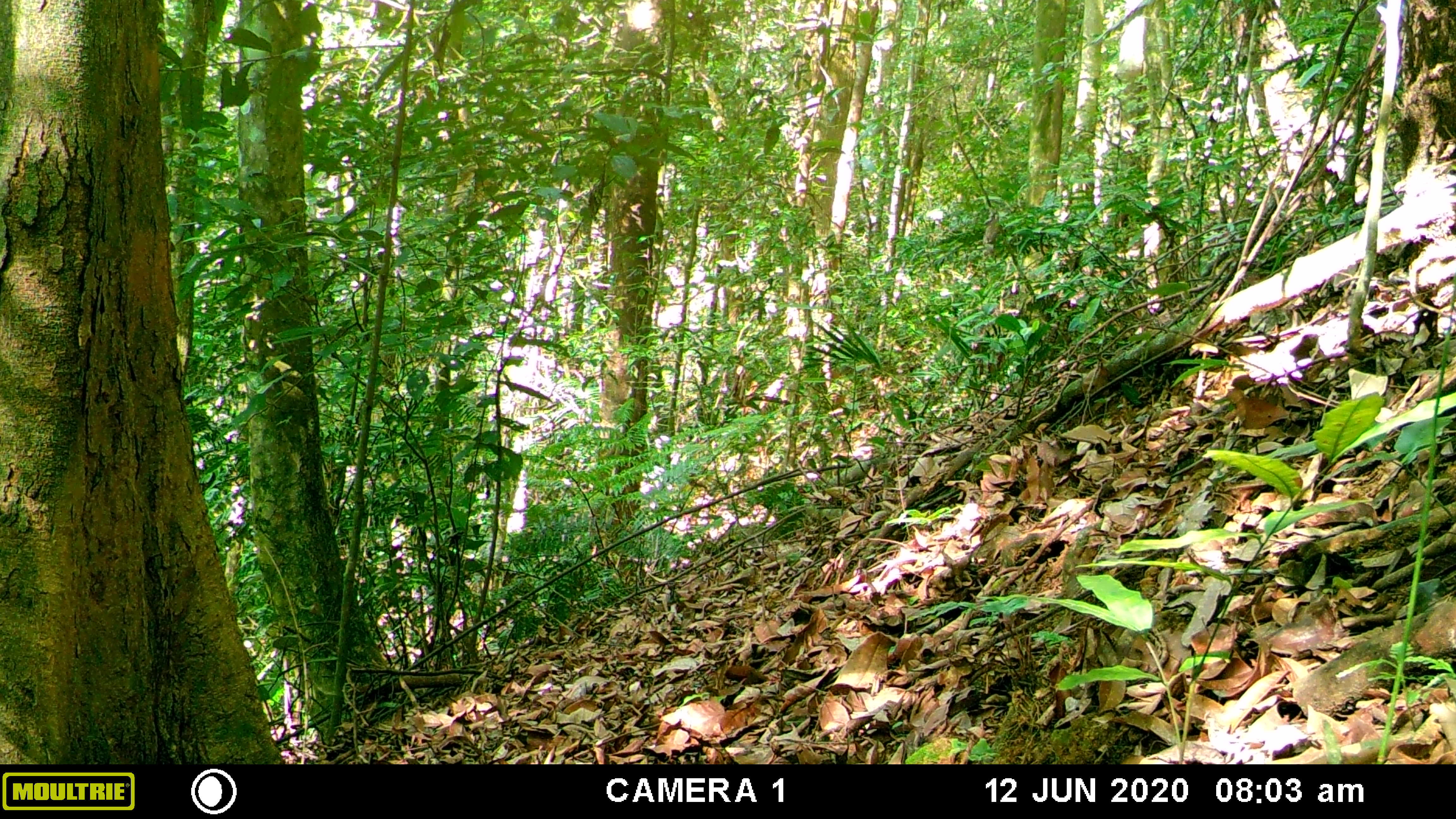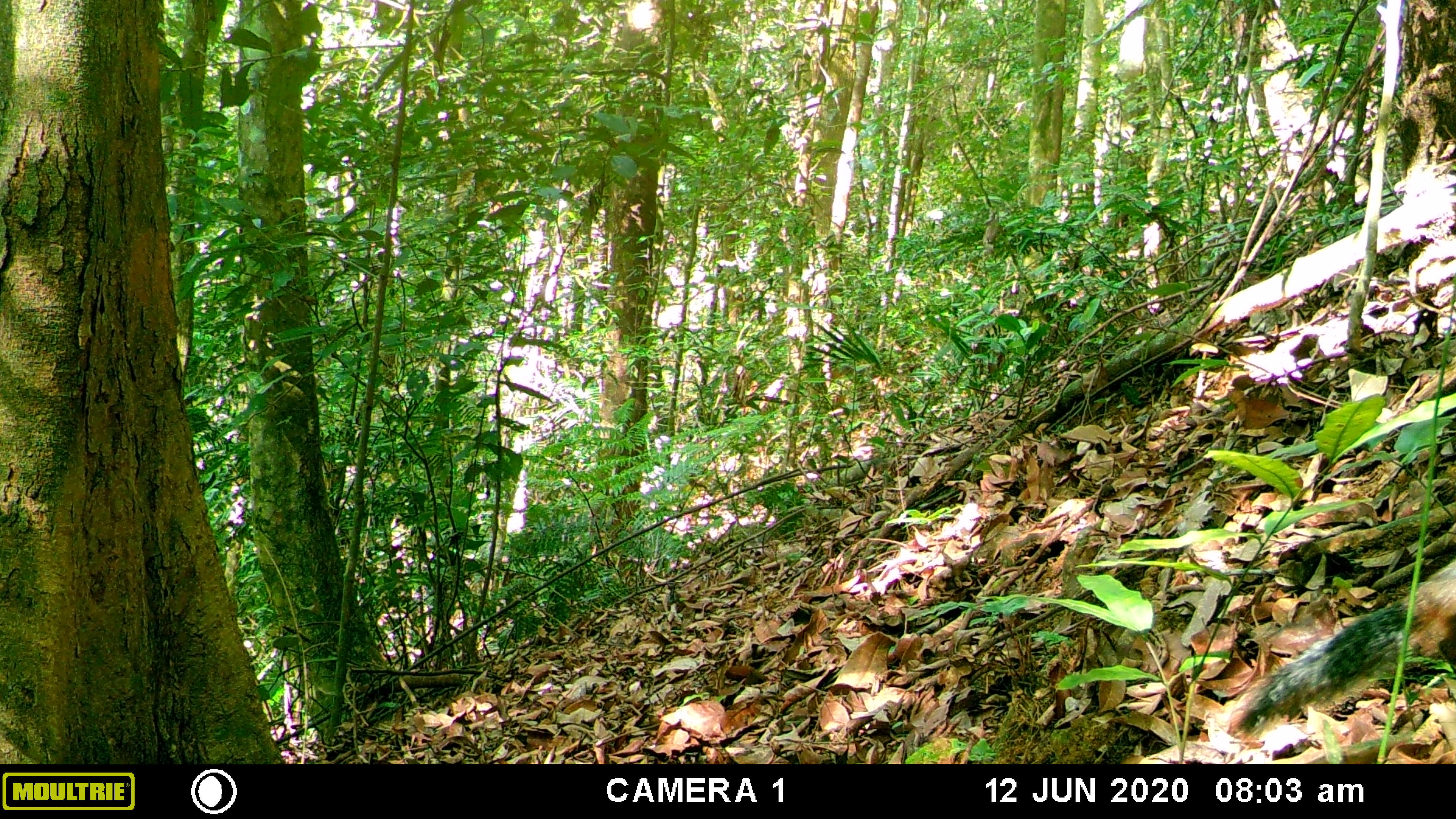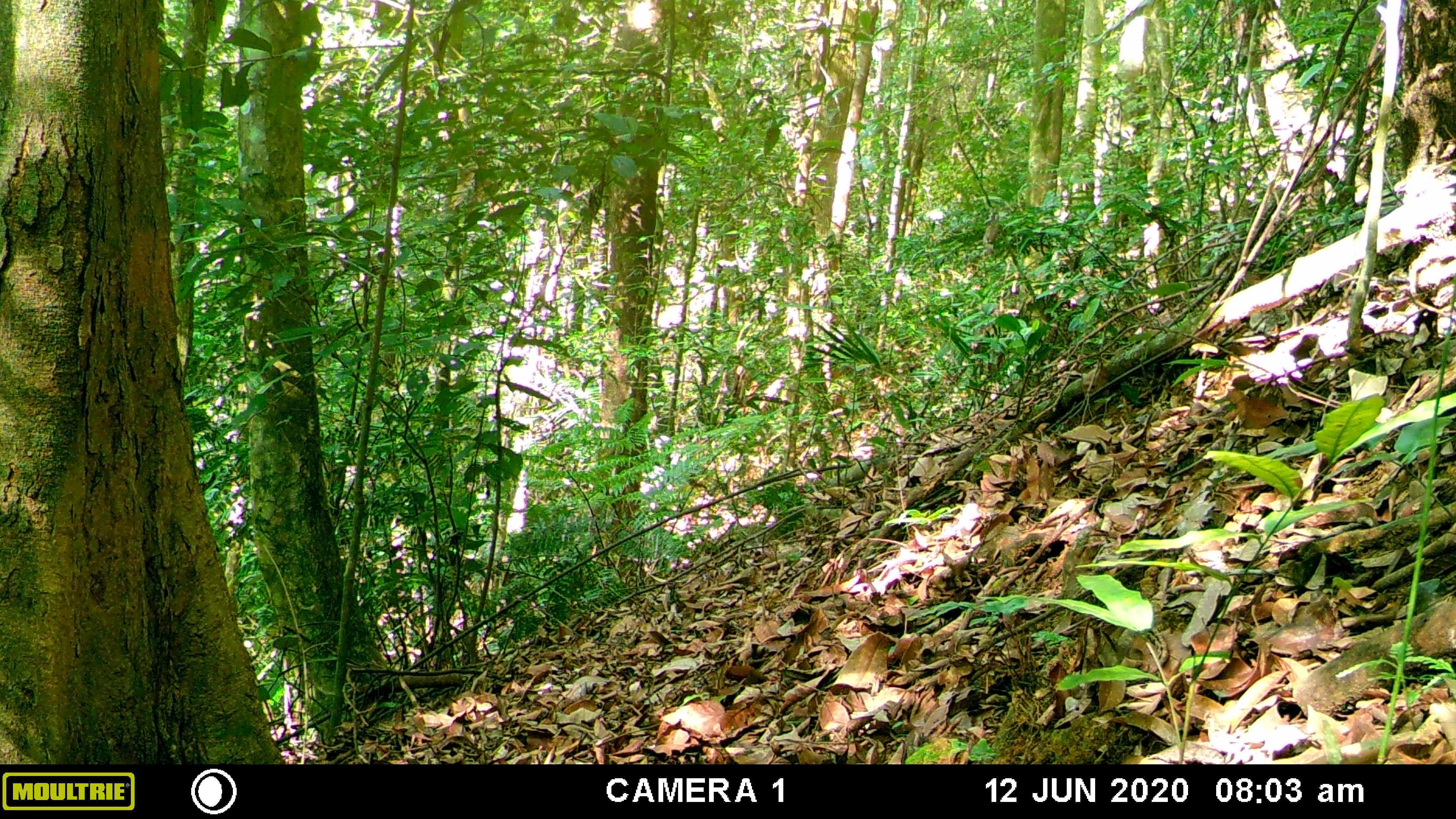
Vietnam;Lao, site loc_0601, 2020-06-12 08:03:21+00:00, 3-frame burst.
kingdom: Animalia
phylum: Chordata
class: Mammalia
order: Rodentia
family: Sciuridae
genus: Dremomys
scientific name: Dremomys rufigenis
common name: red-cheeked squirrel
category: red cheeked squirrel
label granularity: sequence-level